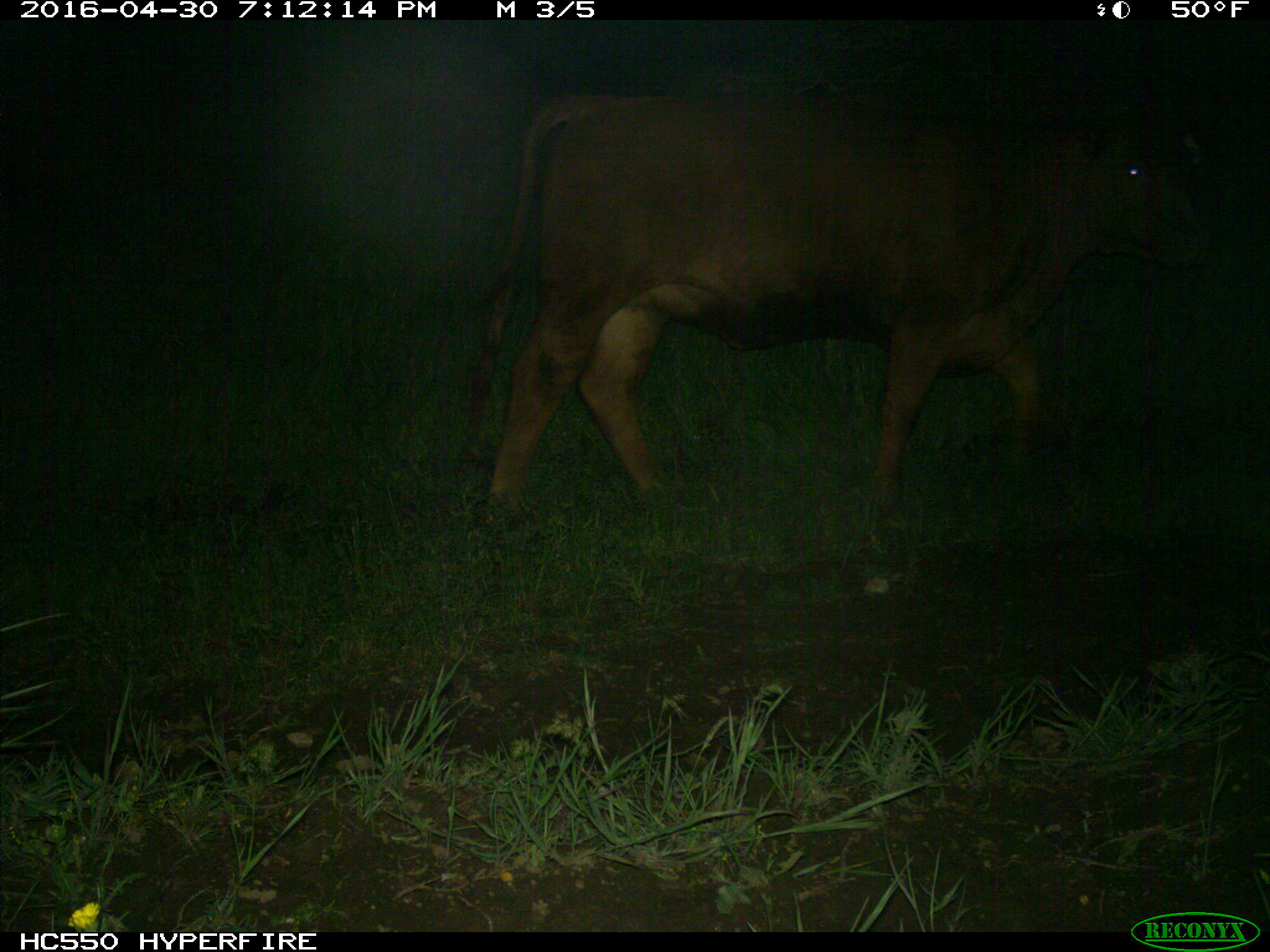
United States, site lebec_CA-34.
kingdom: Animalia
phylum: Chordata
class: Mammalia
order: Artiodactyla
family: Bovidae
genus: Bos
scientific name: Bos taurus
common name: domestic cow